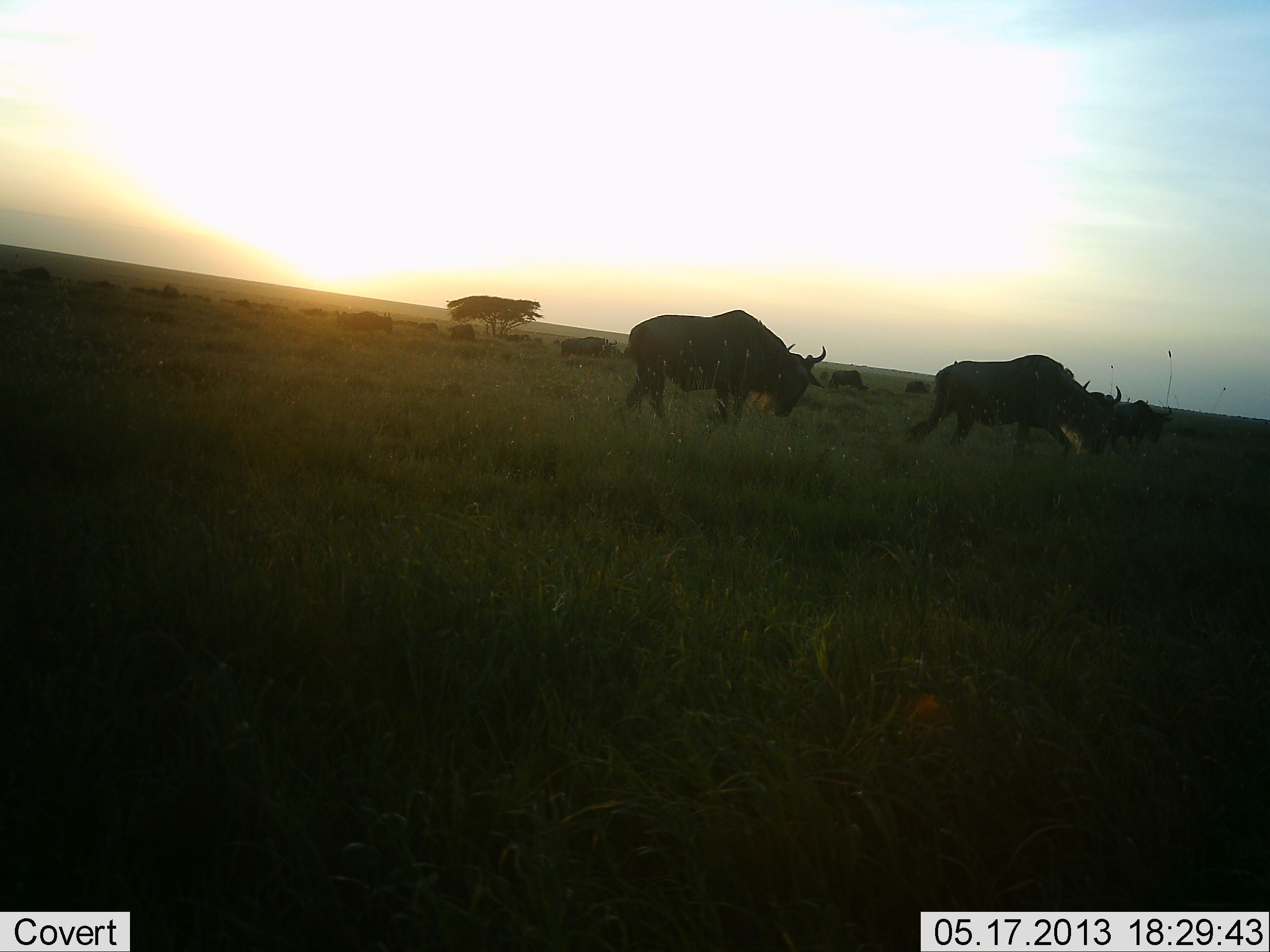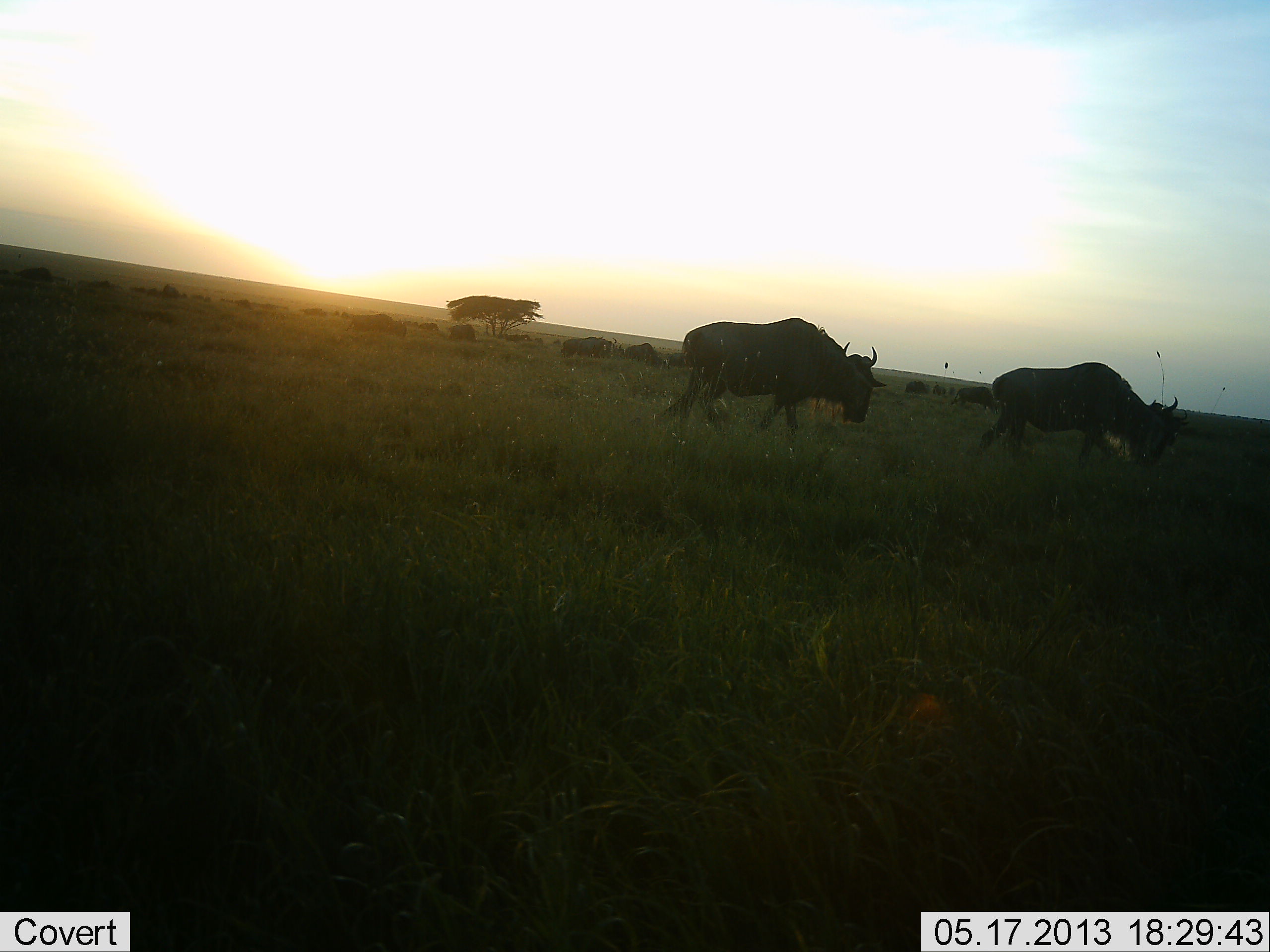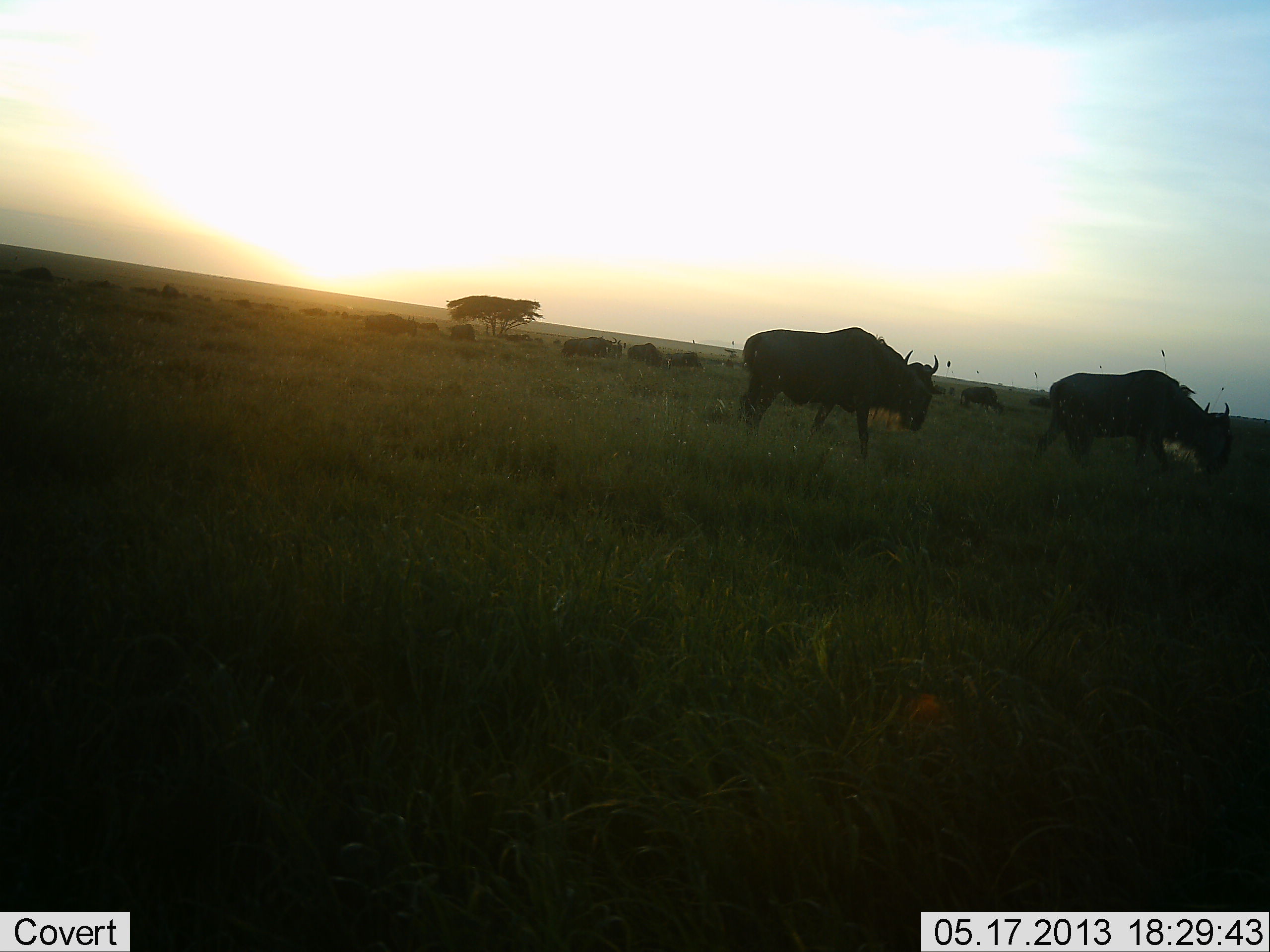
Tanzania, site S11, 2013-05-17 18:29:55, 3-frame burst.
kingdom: Animalia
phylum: Chordata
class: Mammalia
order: Artiodactyla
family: Bovidae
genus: Connochaetes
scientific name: Connochaetes taurinus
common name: blue wildebeest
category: wildebeest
Wildebeest (blue wildebeest) (Connochaetes taurinus), count 9. Behavior (volunteer vote fractions): standing 23%, resting 0%, moving 96%, interacting 0%. Young present (vote fraction): 4%. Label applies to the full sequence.